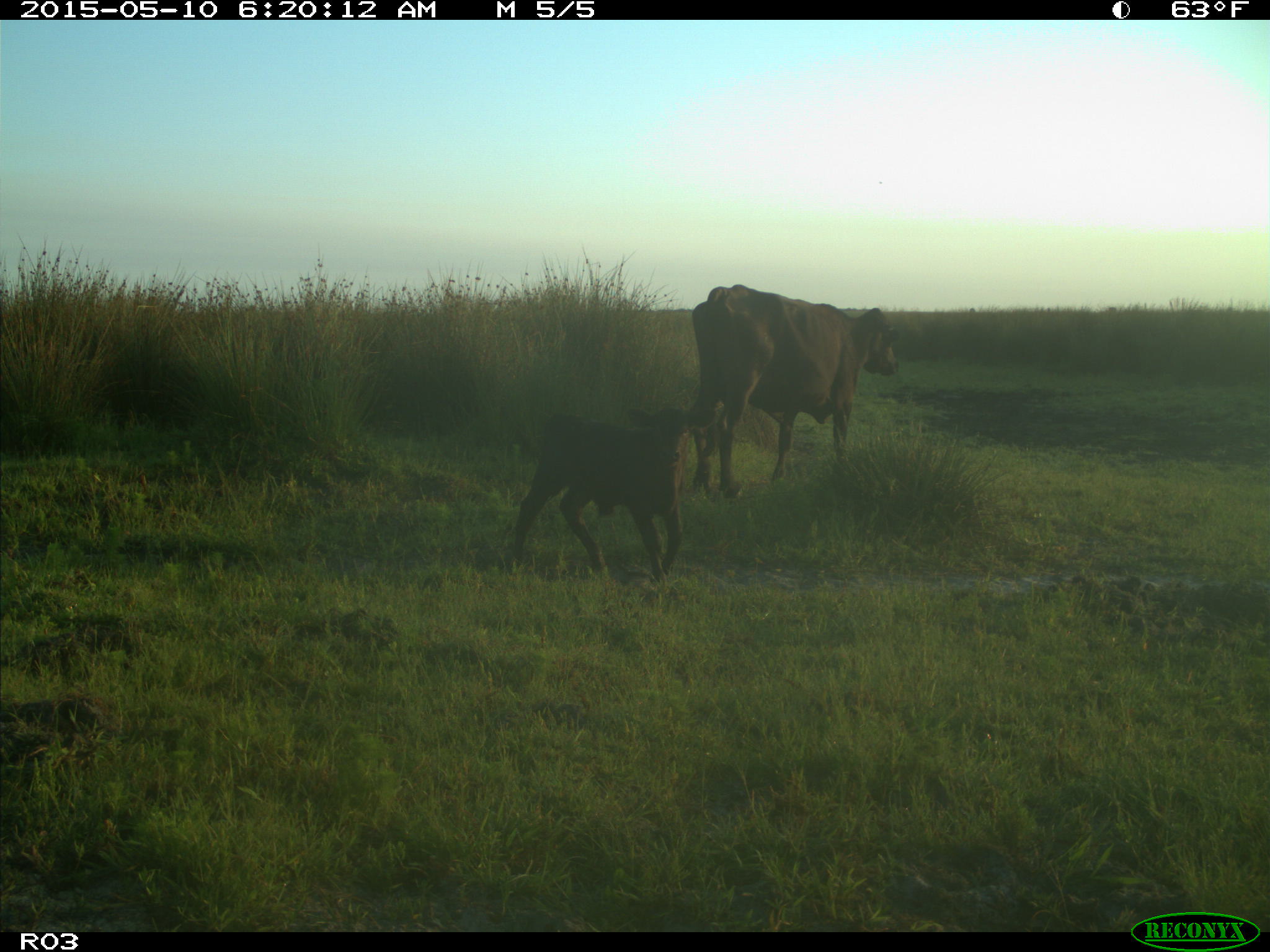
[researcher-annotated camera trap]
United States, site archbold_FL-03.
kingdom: Animalia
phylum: Chordata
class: Mammalia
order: Artiodactyla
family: Bovidae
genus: Bos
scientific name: Bos taurus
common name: domestic cow